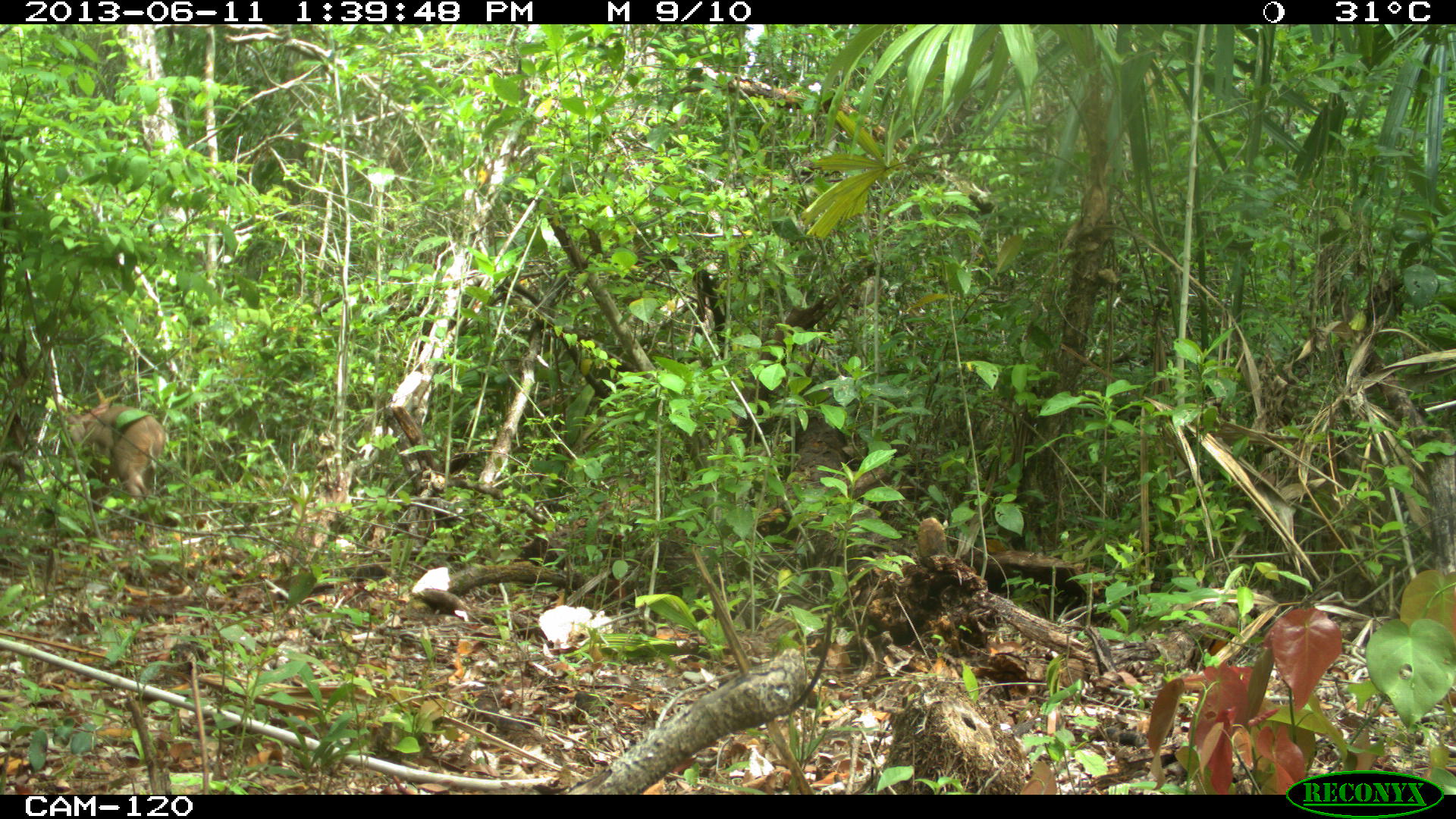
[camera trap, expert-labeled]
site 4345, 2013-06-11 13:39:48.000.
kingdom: Animalia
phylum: Chordata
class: Mammalia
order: Artiodactyla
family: Cervidae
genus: Odocoileus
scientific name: Odocoileus pandora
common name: yucatán brown brocket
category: mazama pandora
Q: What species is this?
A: Mazama pandora (yucatán brown brocket) (Odocoileus pandora).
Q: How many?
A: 1.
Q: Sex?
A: Female.